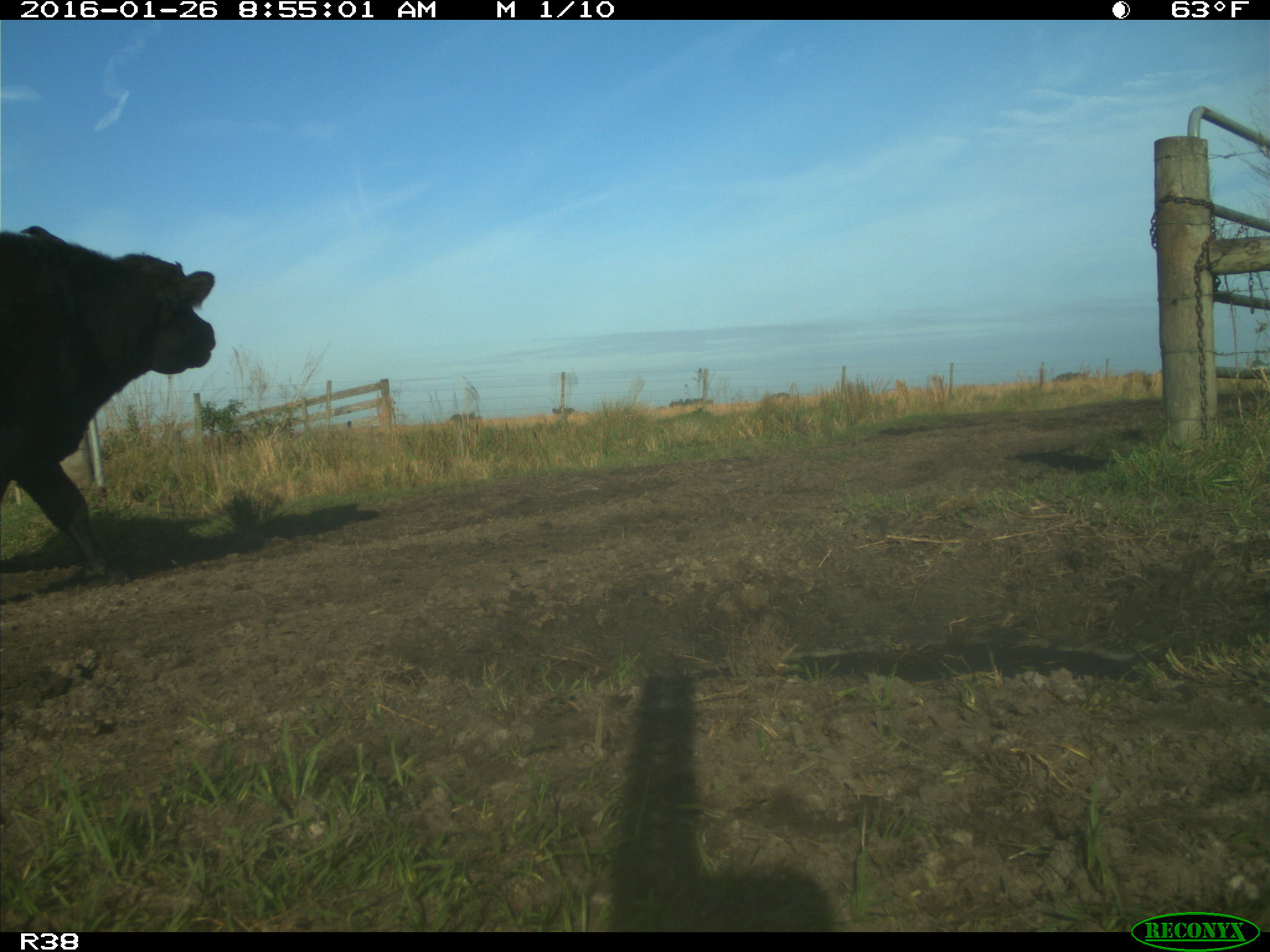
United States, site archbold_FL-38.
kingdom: Animalia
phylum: Chordata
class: Mammalia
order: Artiodactyla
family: Bovidae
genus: Bos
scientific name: Bos taurus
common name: domestic cow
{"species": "Bos taurus (domestic cow)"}